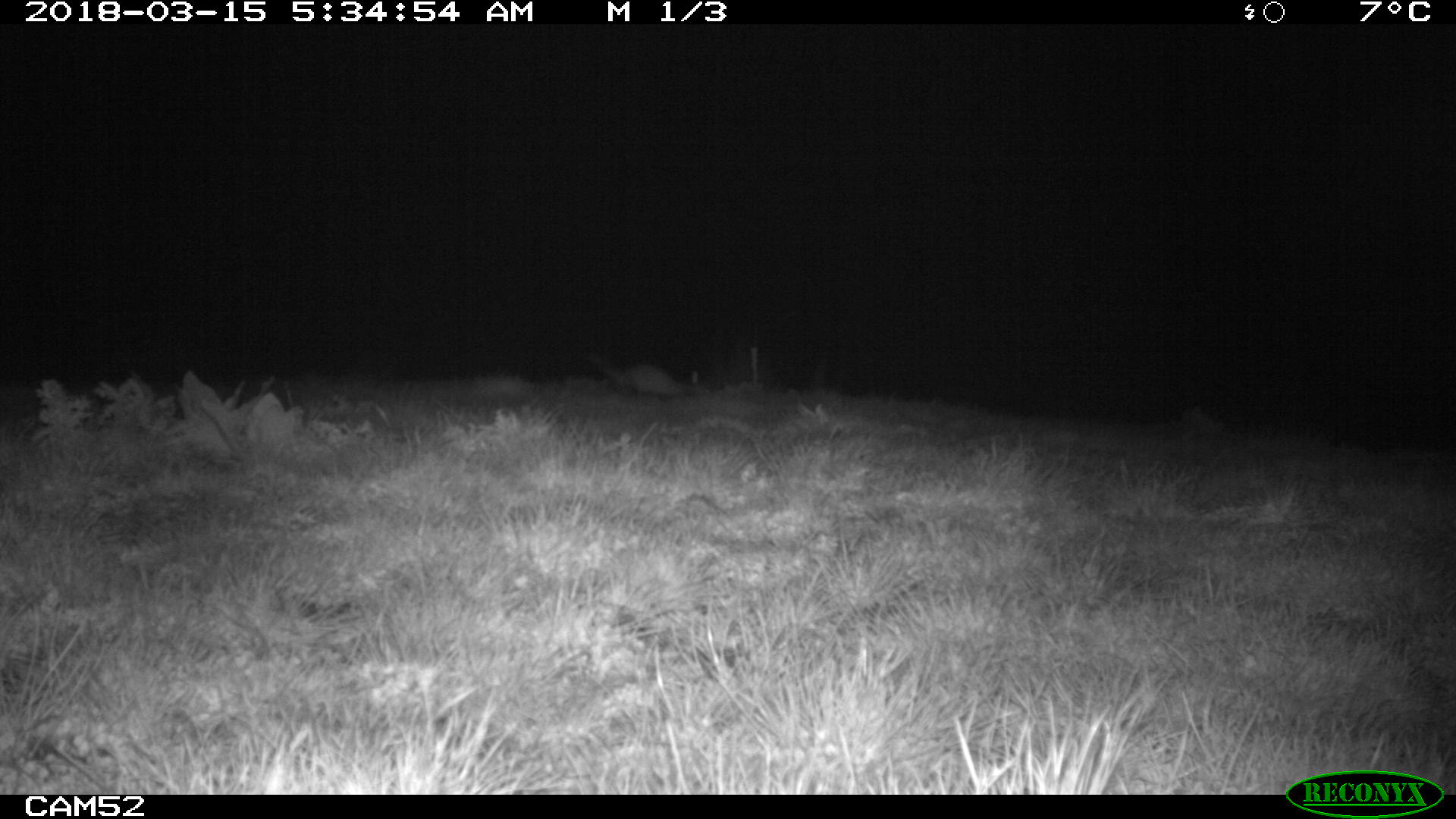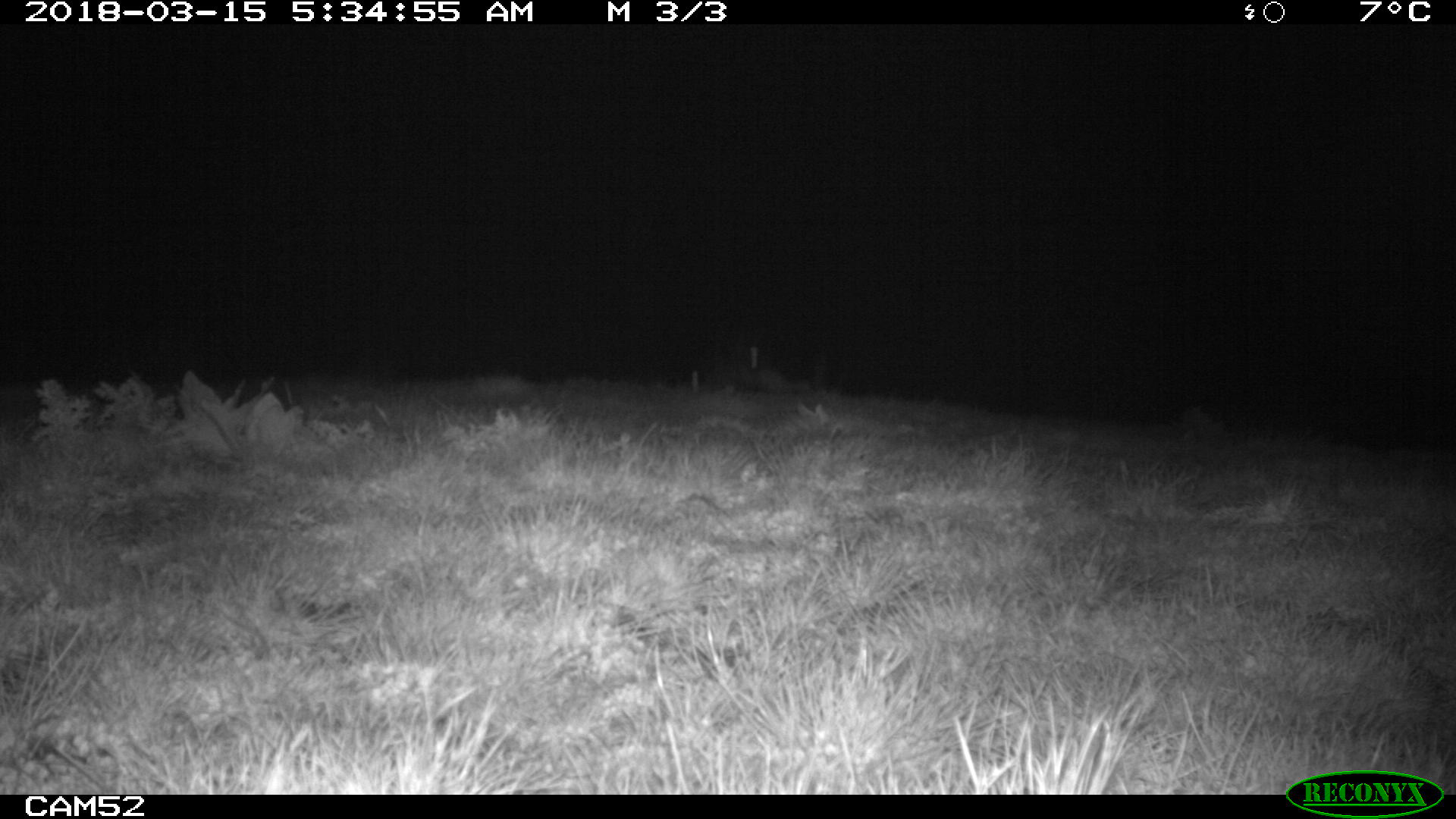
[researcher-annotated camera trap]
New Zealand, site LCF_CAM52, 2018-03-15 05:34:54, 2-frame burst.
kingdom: Animalia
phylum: Chordata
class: Mammalia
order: Carnivora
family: Mustelidae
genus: Mustela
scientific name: Mustela furo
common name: ferret